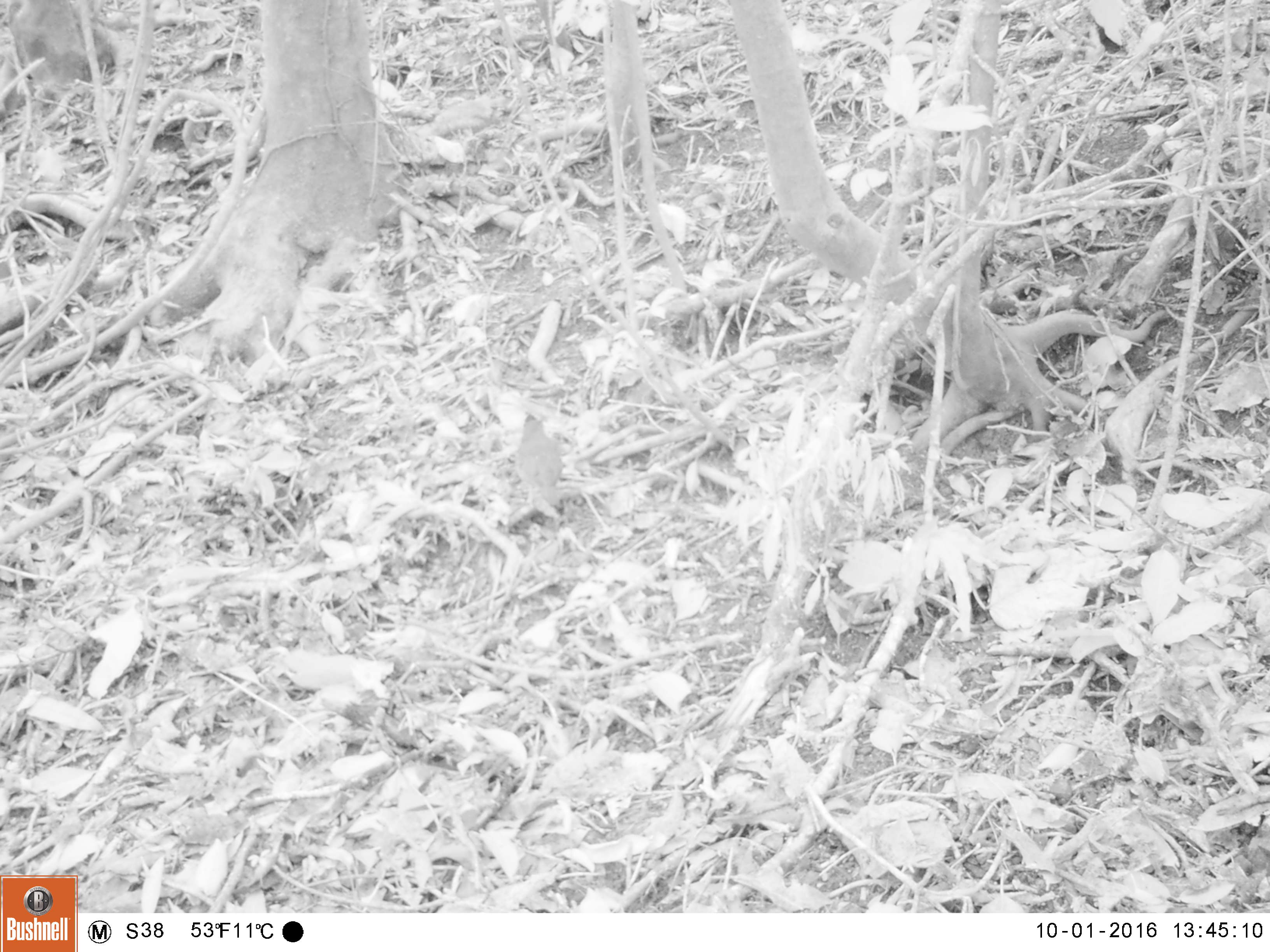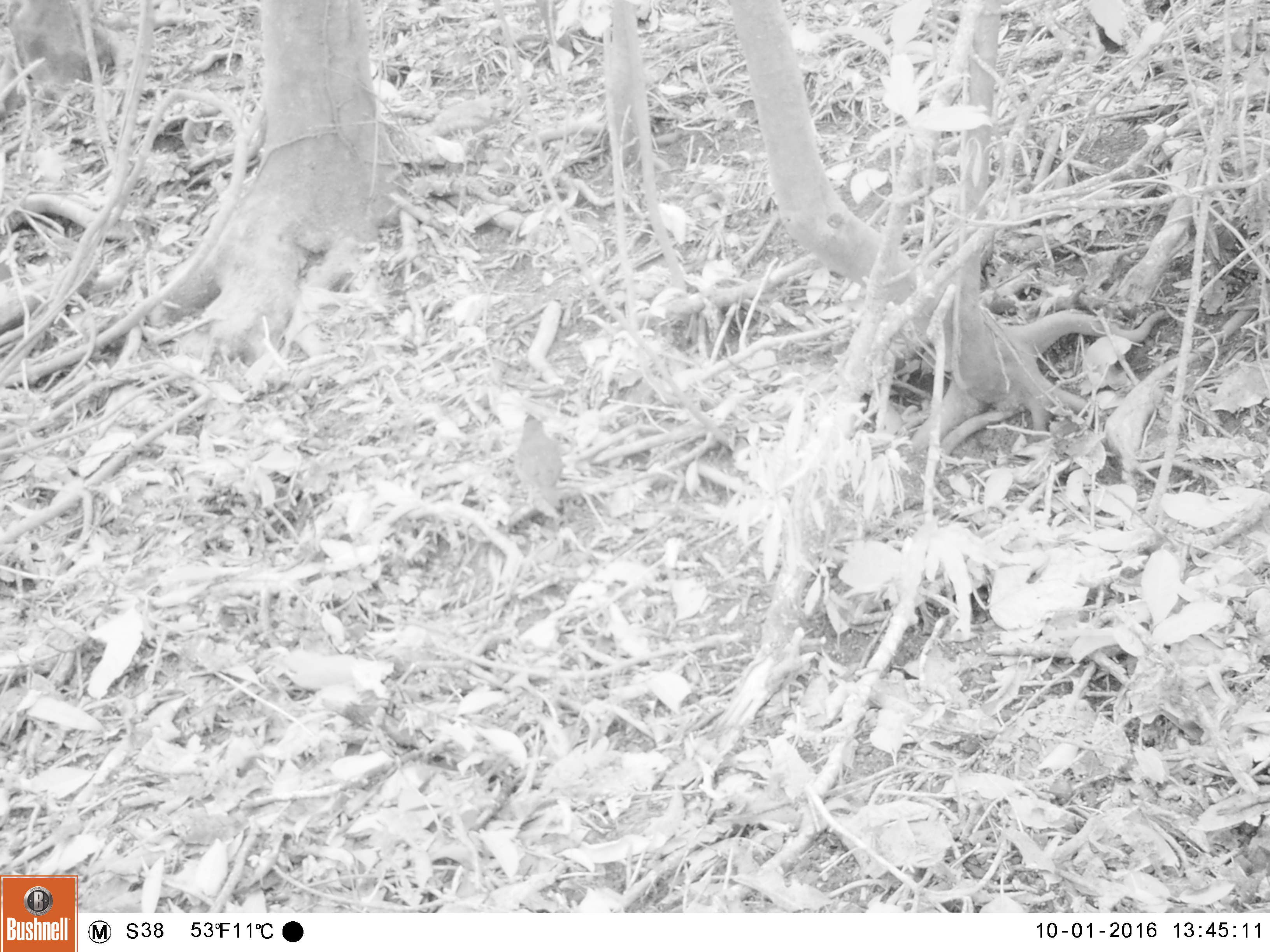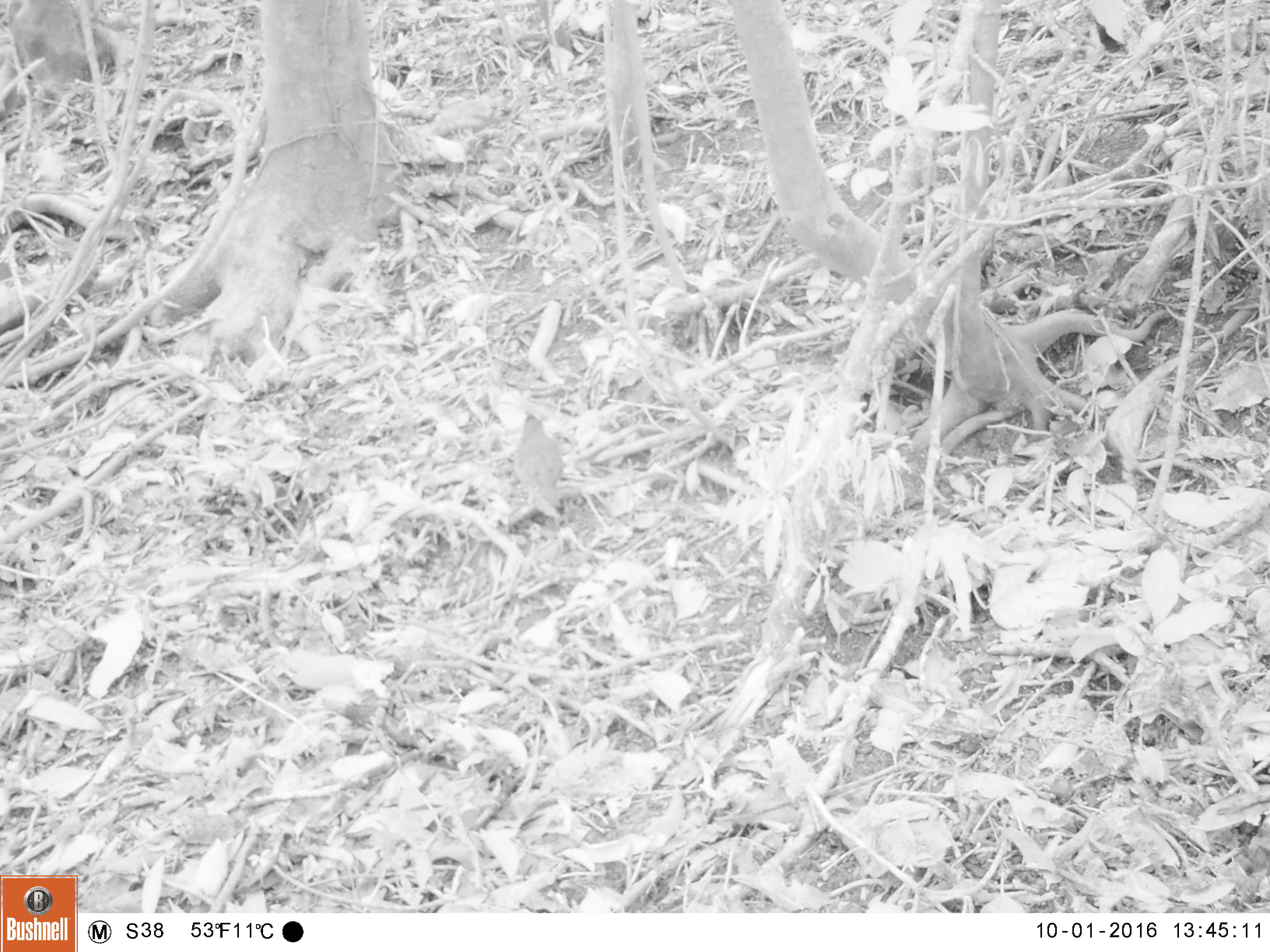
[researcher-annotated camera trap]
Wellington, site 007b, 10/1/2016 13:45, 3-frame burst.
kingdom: Animalia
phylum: Chordata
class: Aves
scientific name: Aves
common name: bird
Bird (Aves).